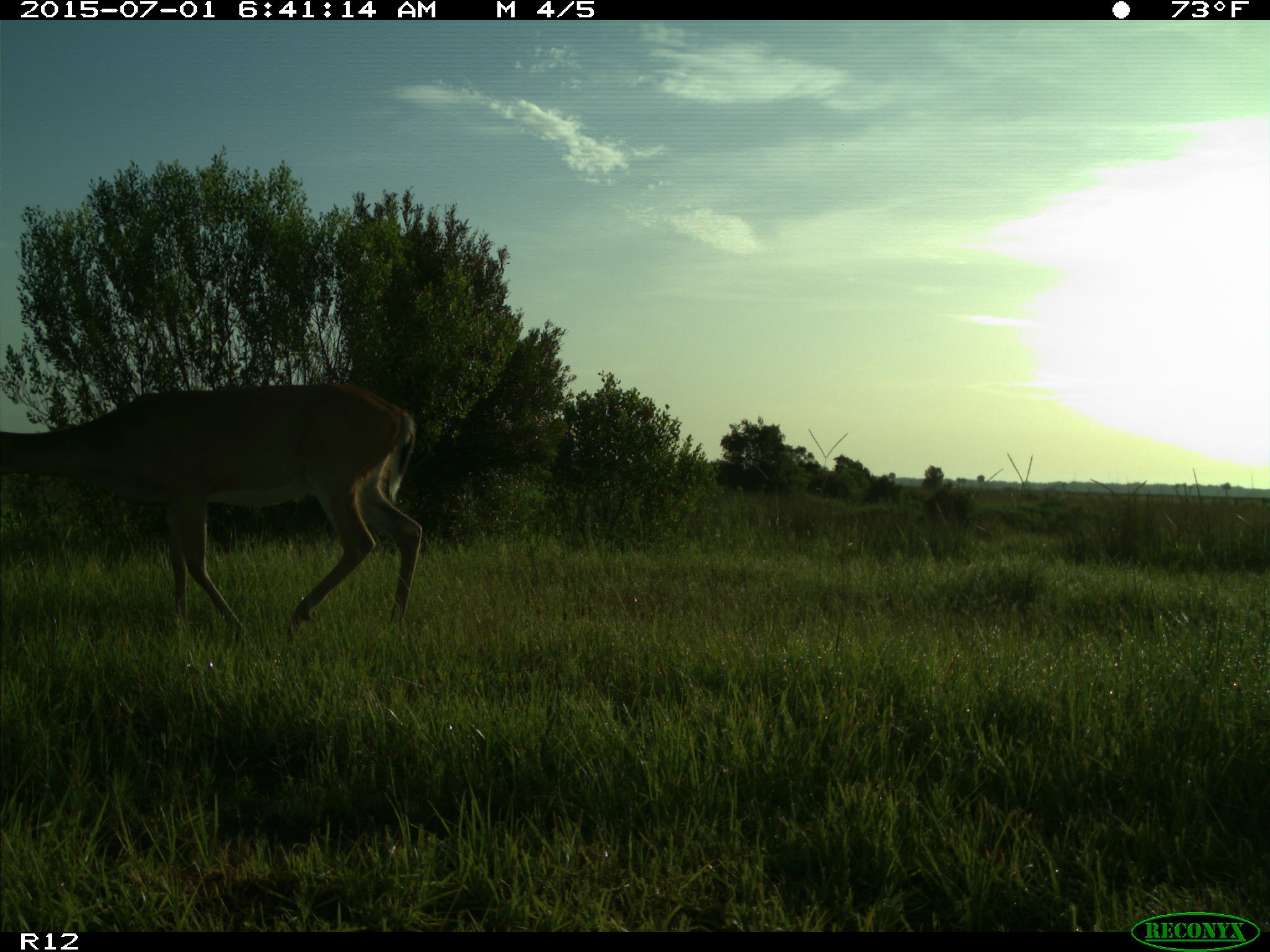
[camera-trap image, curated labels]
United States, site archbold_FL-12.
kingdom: Animalia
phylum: Chordata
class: Mammalia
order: Artiodactyla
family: Cervidae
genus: Odocoileus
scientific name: Odocoileus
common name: deer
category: unidentified deer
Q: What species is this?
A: Unidentified deer (deer) (Odocoileus).